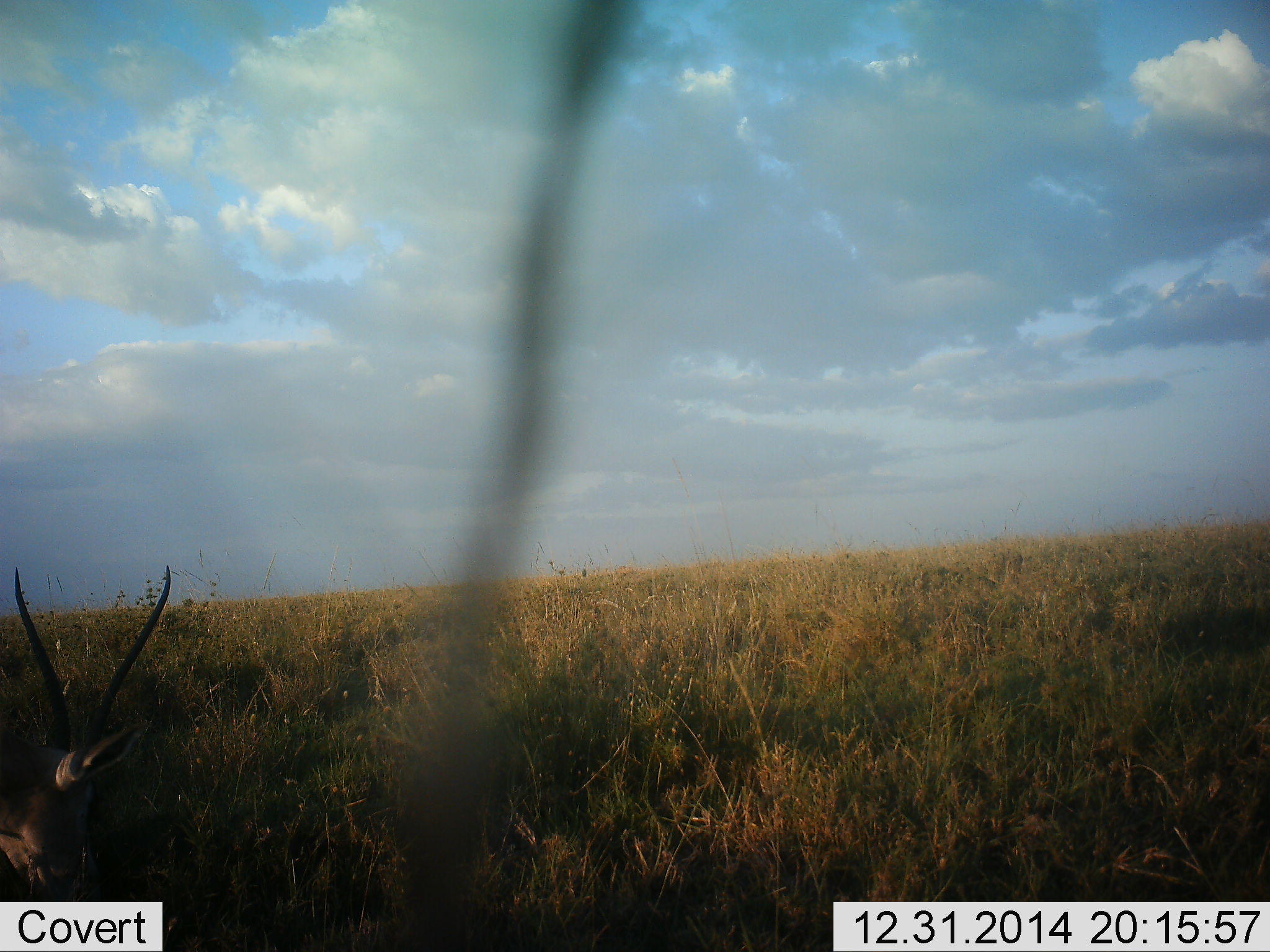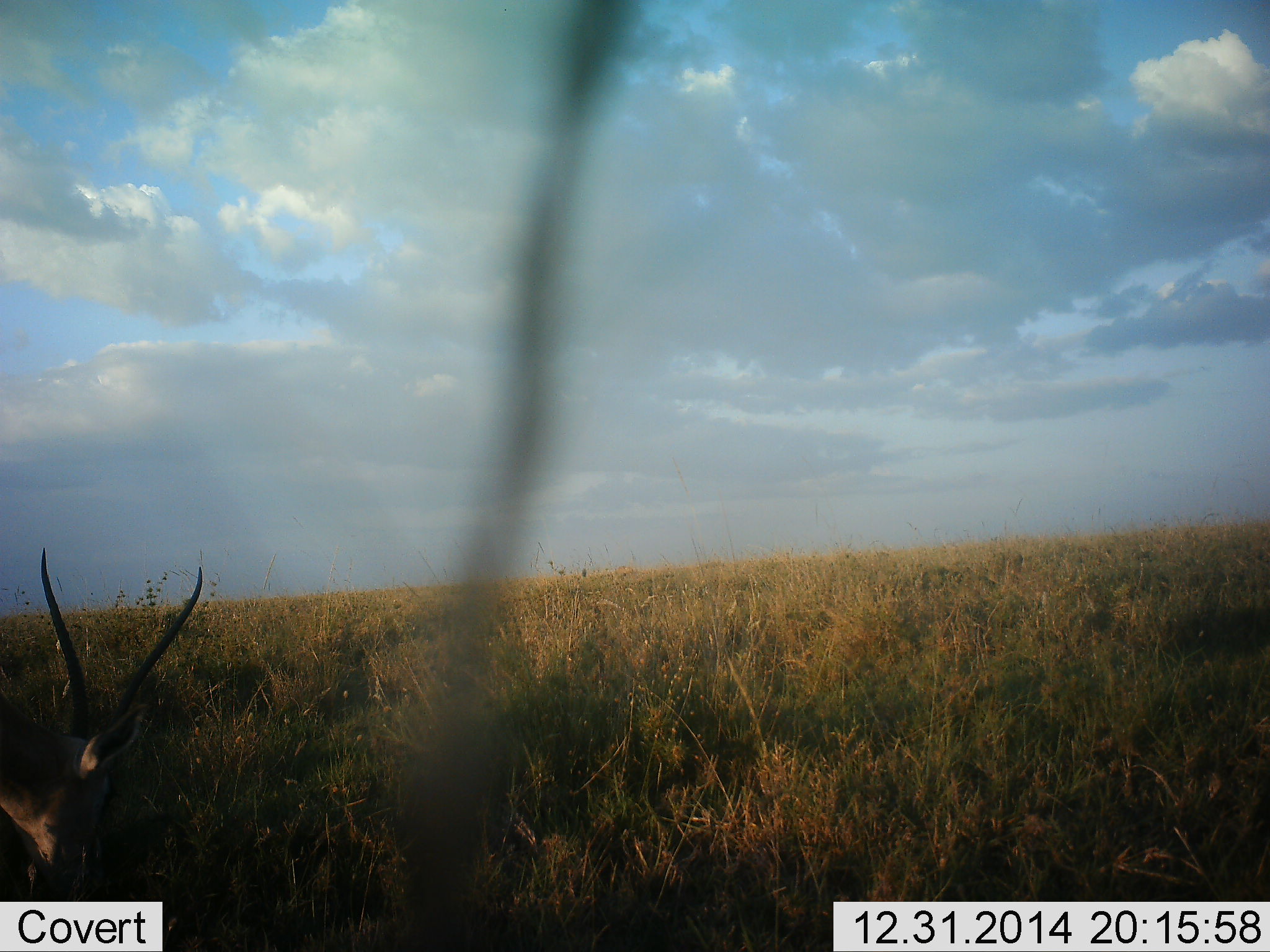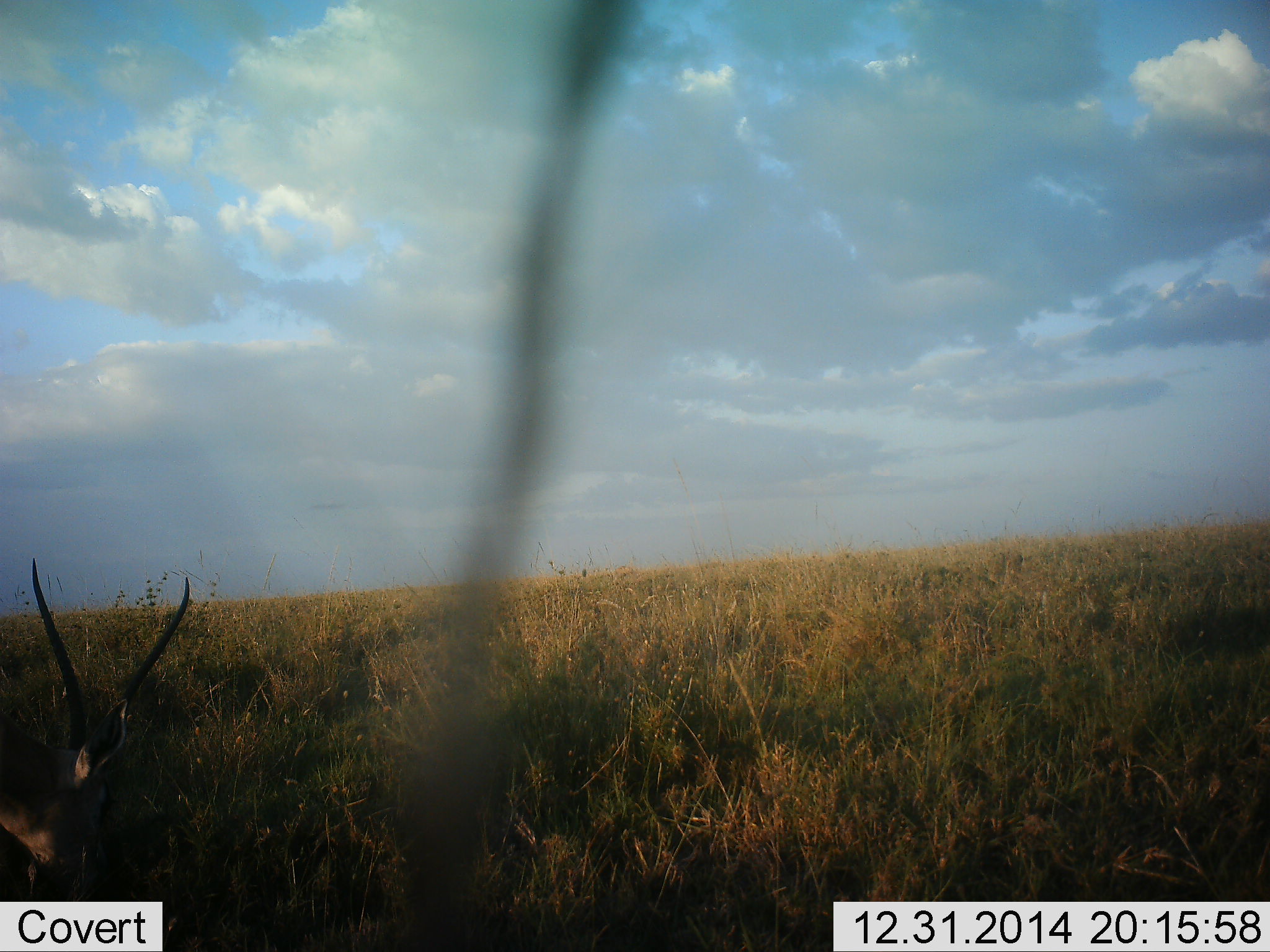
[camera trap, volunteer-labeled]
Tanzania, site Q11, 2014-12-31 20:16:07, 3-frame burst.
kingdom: Animalia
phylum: Chordata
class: Mammalia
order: Artiodactyla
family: Bovidae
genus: Nanger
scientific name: Nanger granti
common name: grant's gazelle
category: gazellegrants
Gazellegrants (grant's gazelle) (Nanger granti), count 1. Behavior (volunteer vote fractions): standing 40%, resting 0%, moving 0%, interacting 0%. Young present (vote fraction): 0%. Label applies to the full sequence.